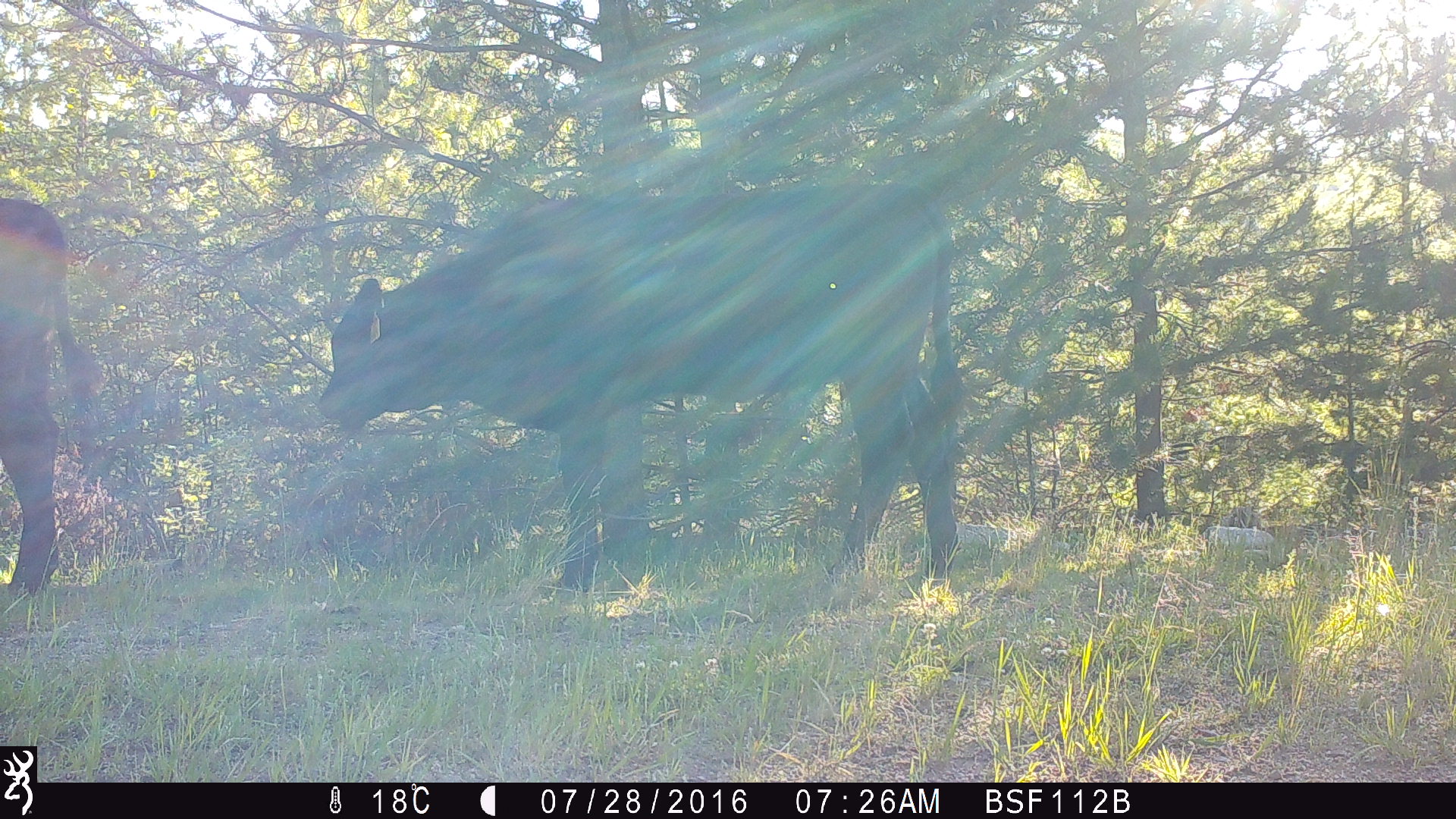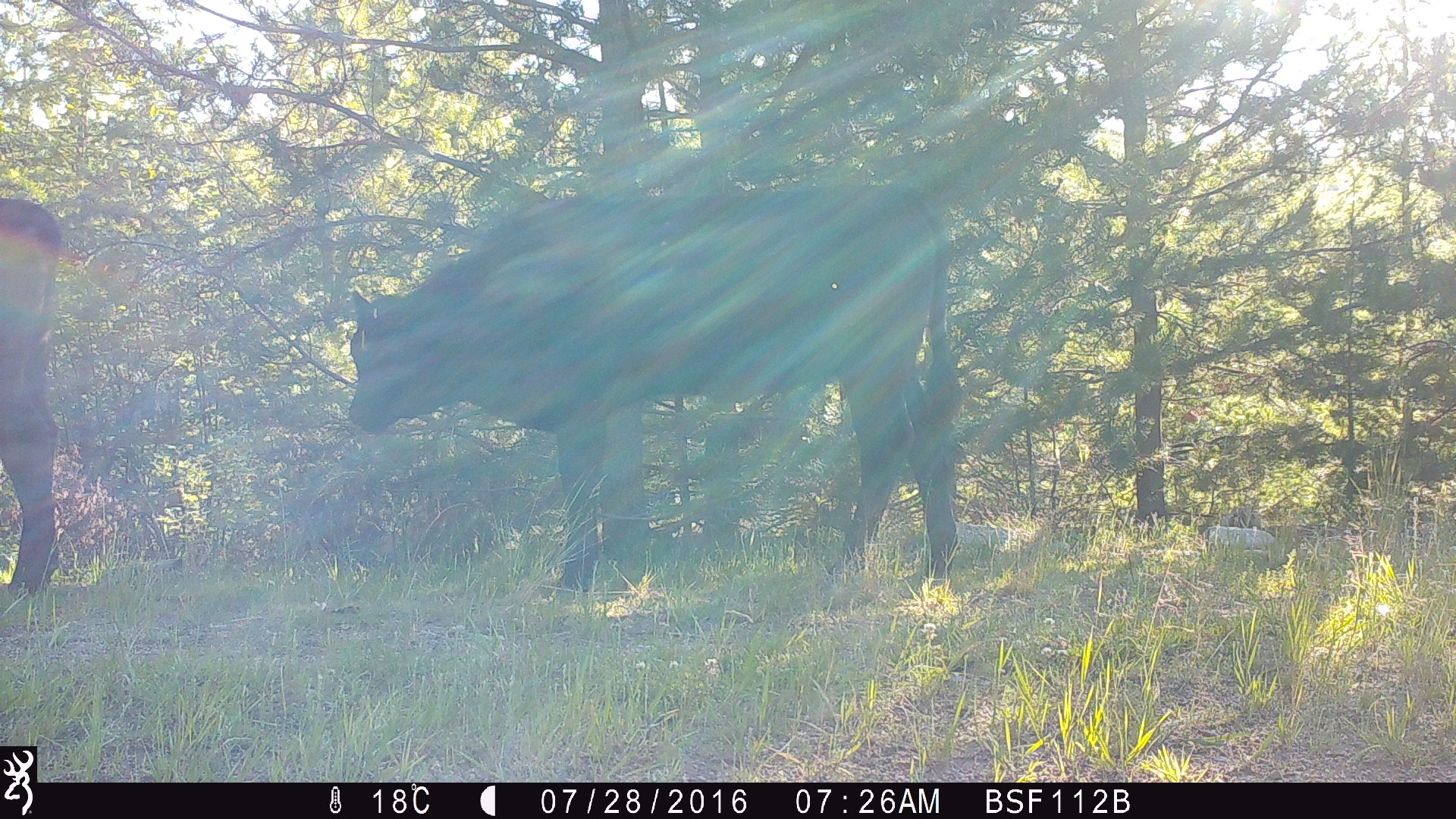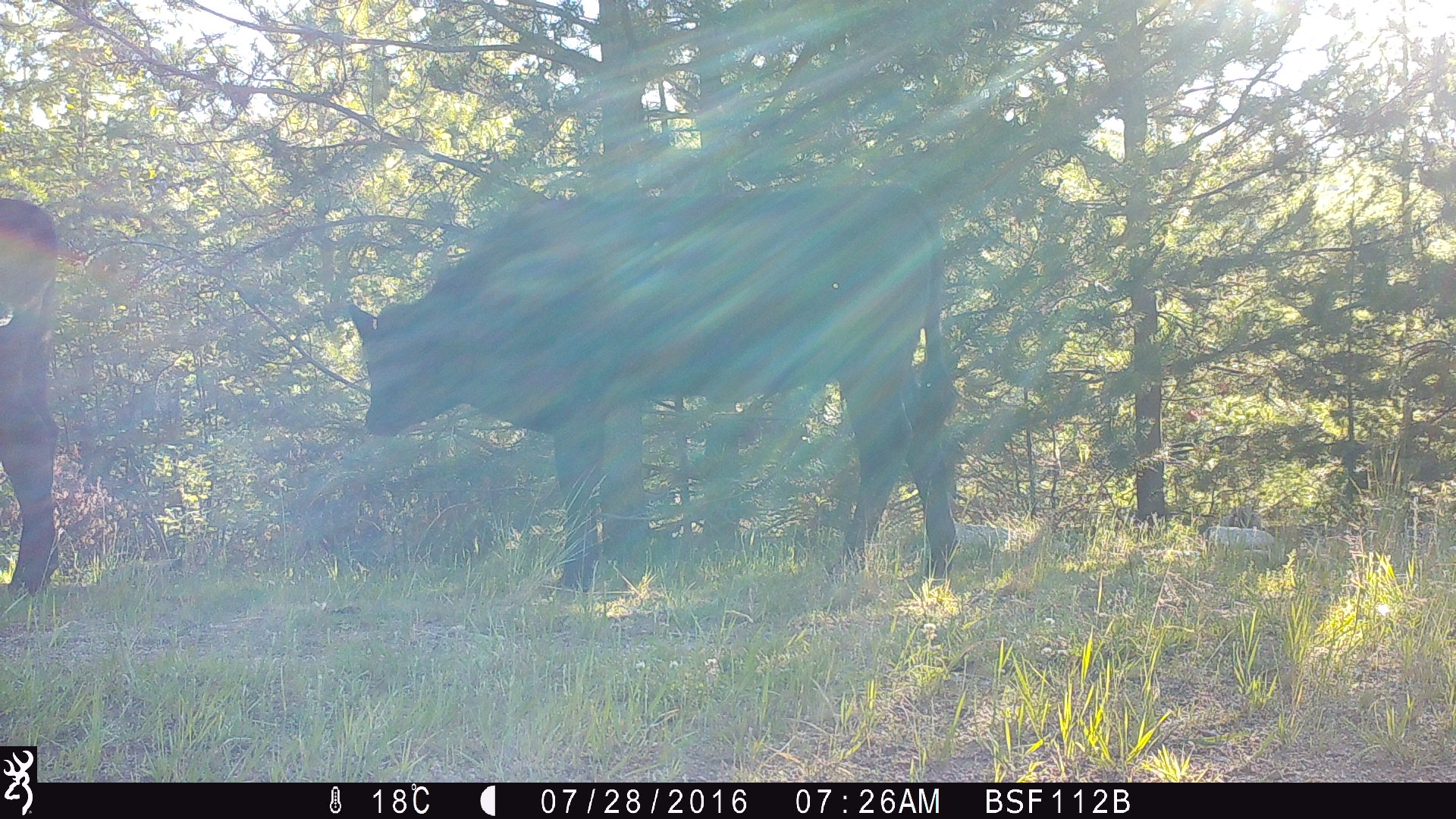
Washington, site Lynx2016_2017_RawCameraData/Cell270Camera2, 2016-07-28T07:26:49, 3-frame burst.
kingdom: Animalia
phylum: Chordata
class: Mammalia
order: Artiodactyla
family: Bovidae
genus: Bos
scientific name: Bos taurus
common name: domestic cattle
Domestic cattle (Bos taurus). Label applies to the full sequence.